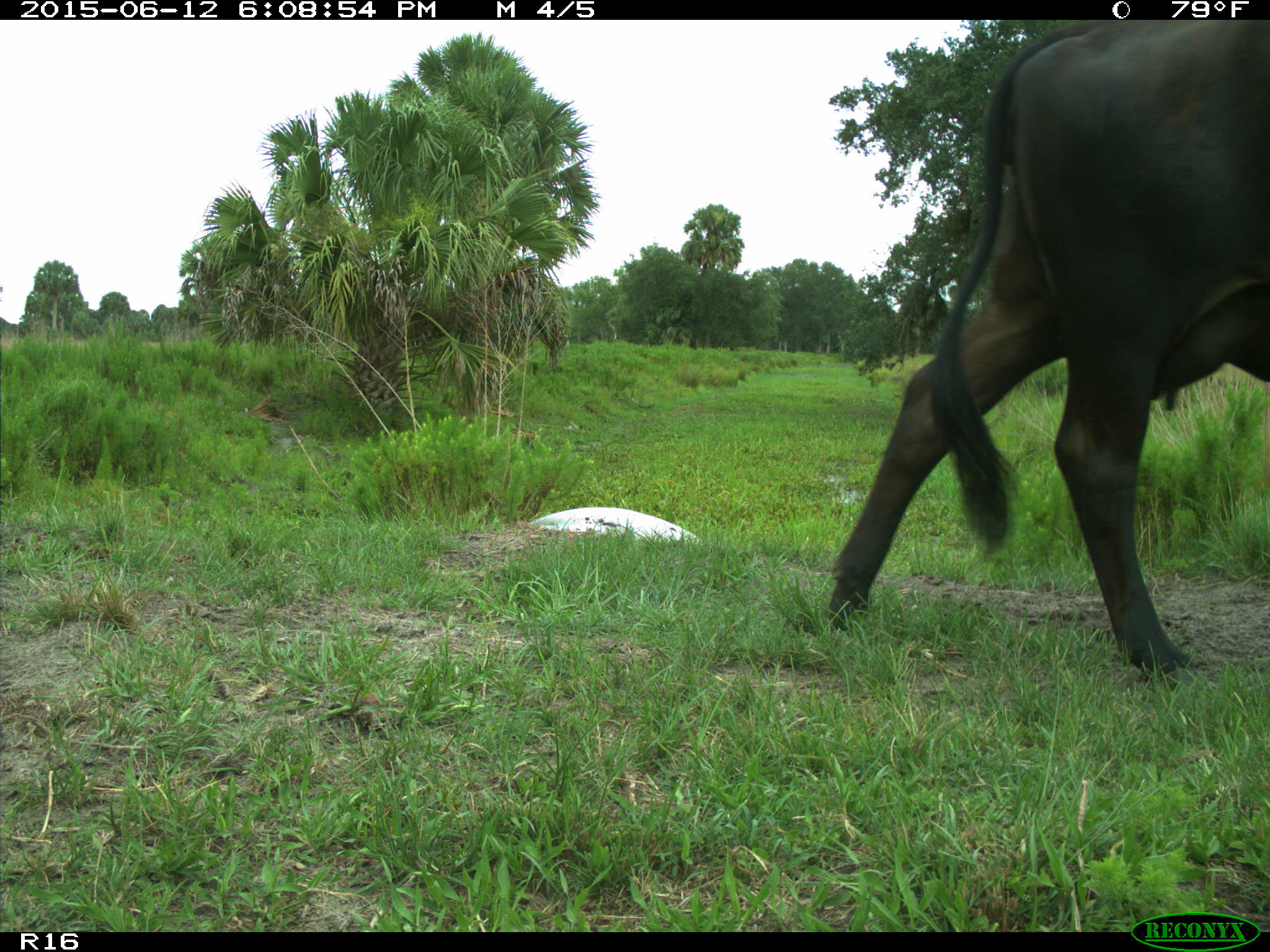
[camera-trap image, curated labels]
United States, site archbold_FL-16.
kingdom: Animalia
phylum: Chordata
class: Mammalia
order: Artiodactyla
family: Bovidae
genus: Bos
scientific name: Bos taurus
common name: domestic cow